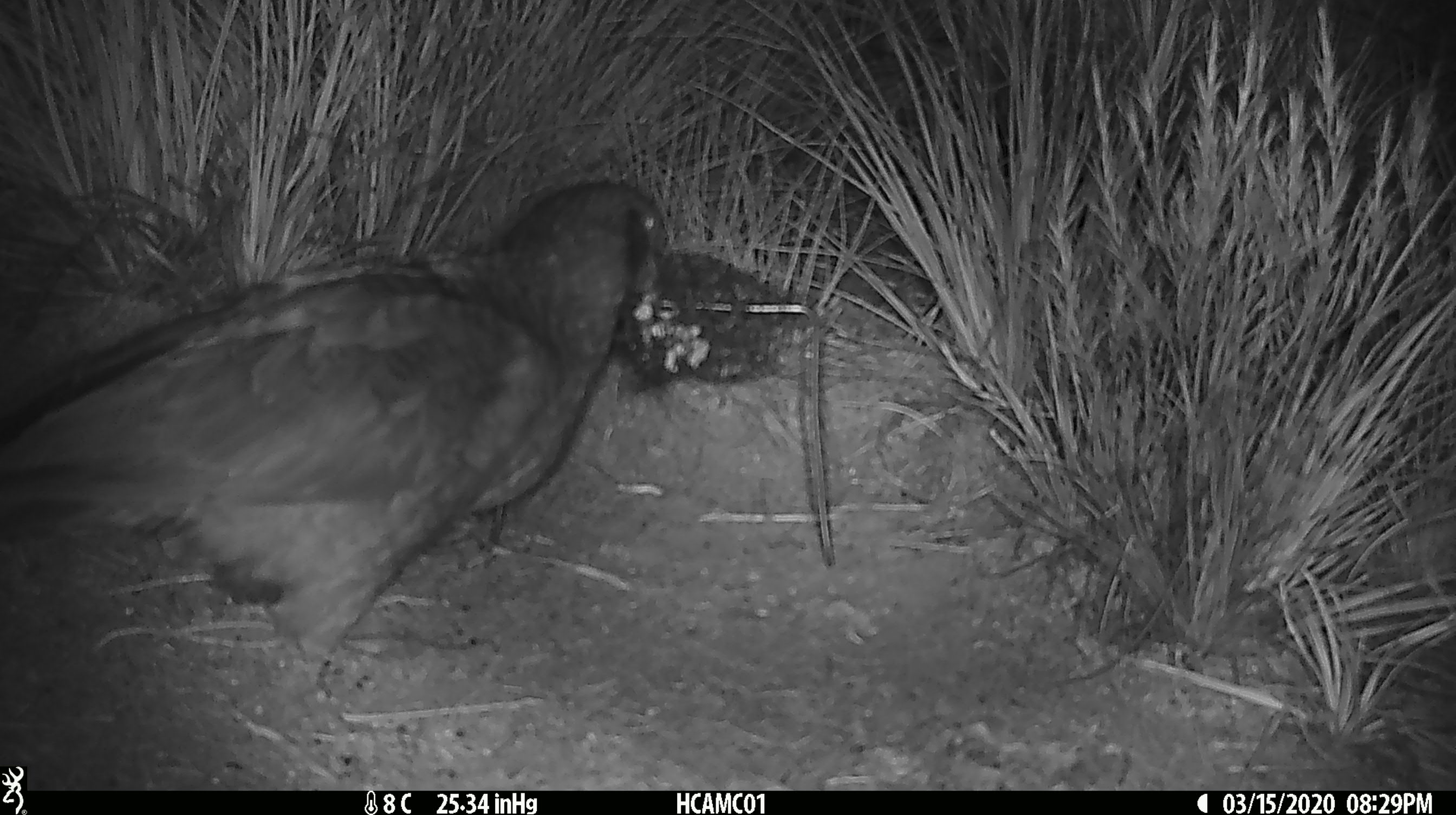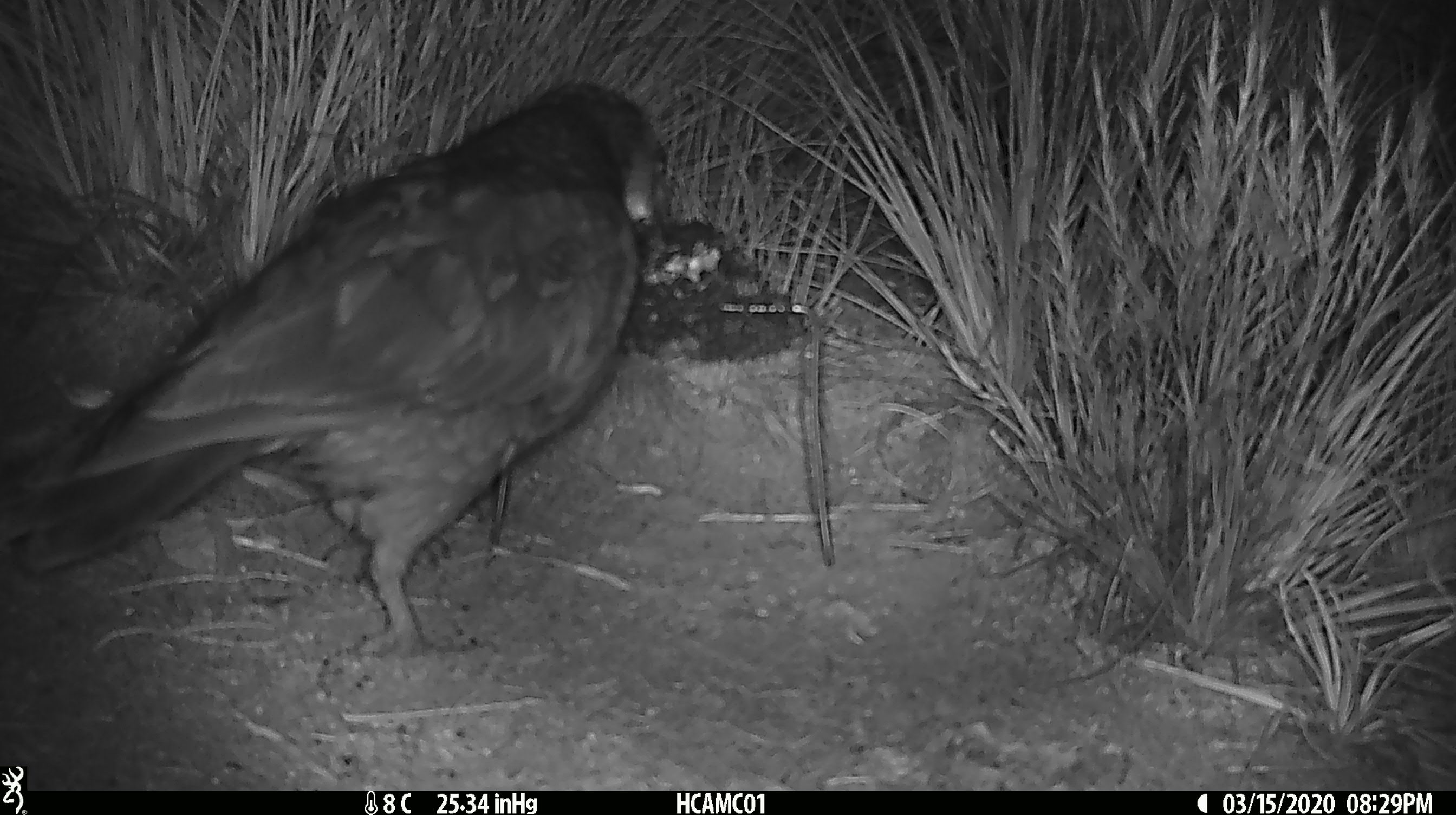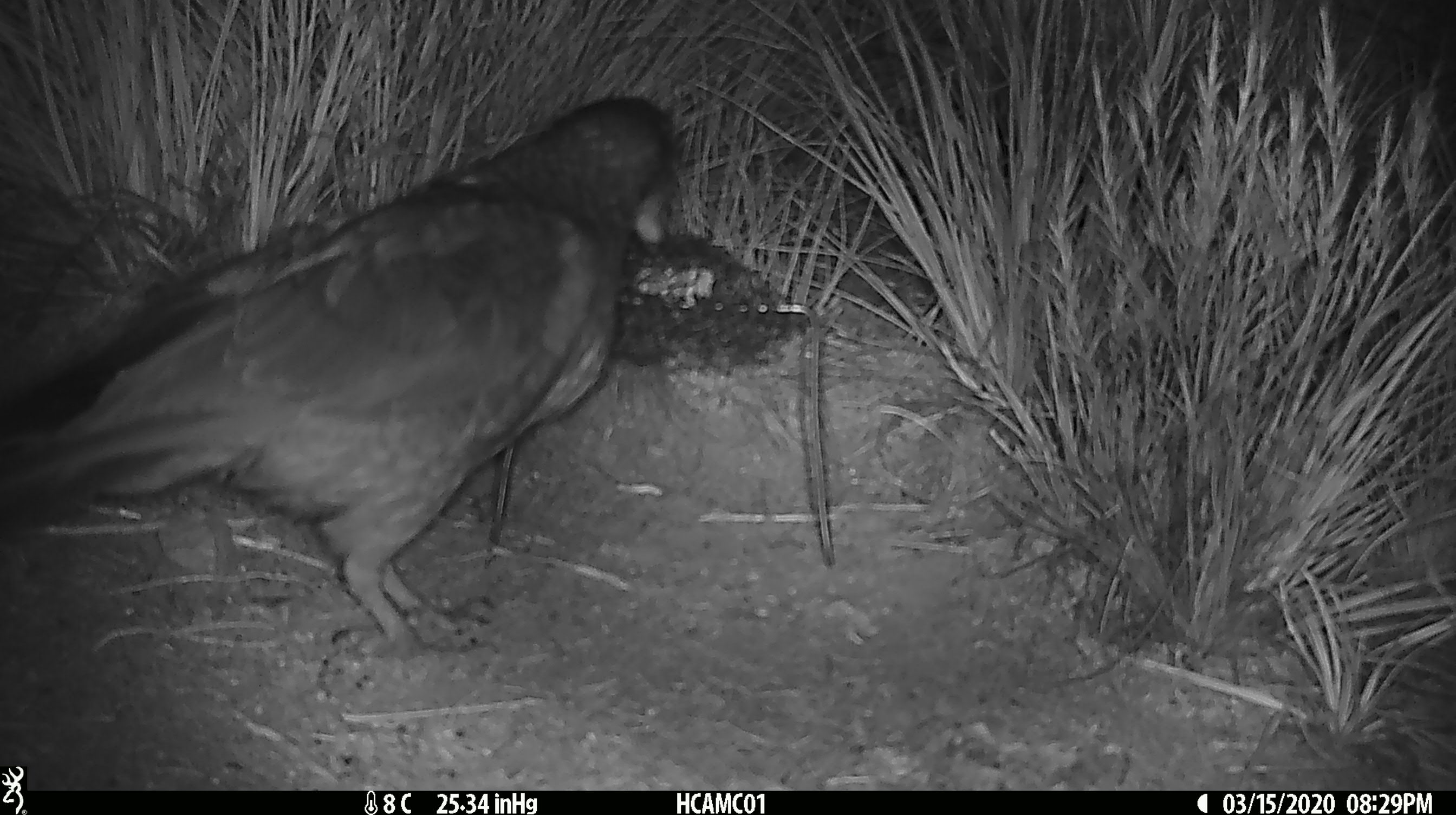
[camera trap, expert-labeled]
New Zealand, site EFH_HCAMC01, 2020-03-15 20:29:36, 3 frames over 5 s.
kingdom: Animalia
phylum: Chordata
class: Aves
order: Psittaciformes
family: Strigopidae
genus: Nestor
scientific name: Nestor notabilis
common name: kea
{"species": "kea (Nestor notabilis)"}